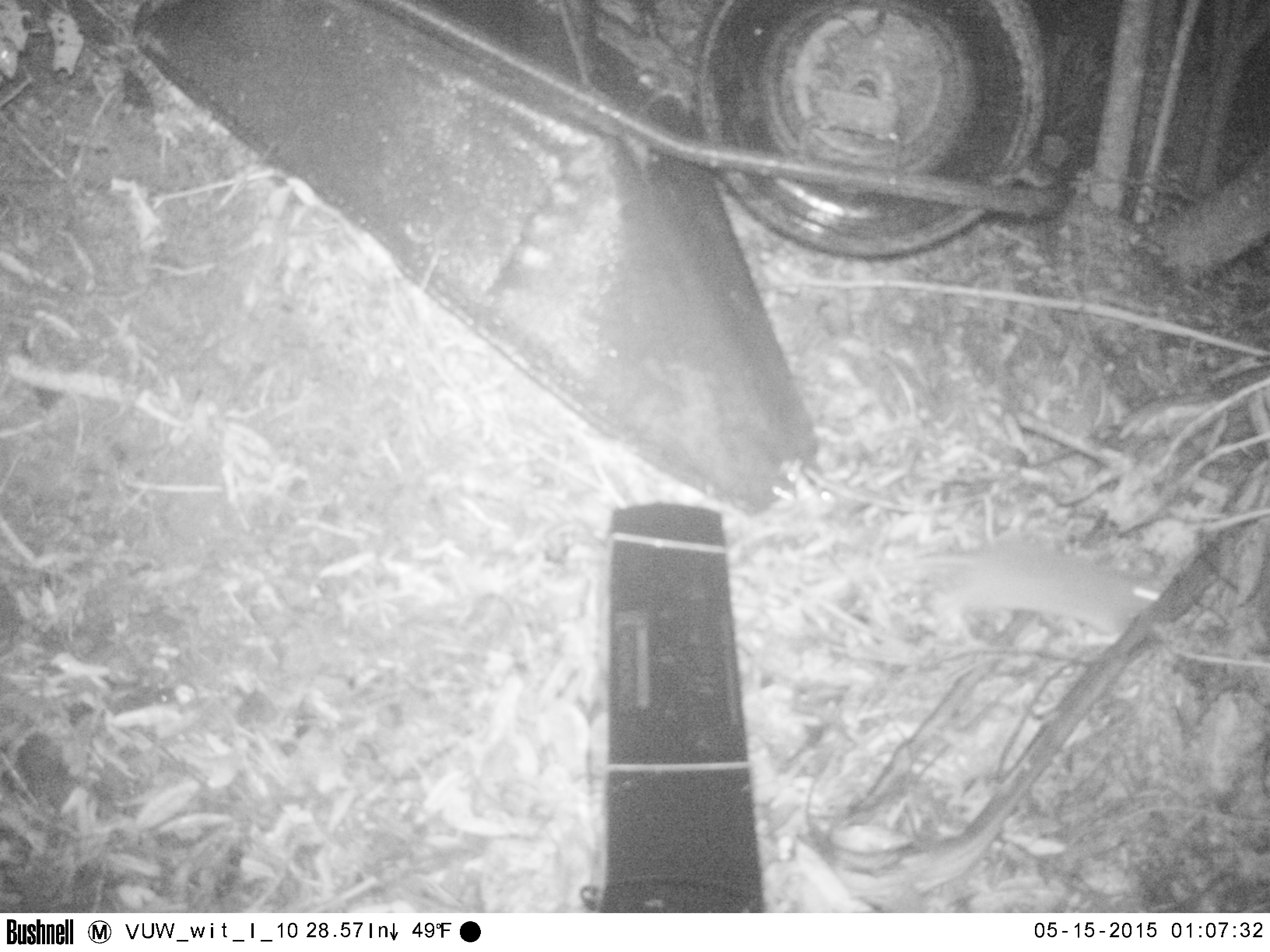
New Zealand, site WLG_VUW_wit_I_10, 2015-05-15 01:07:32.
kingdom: Animalia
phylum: Chordata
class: Mammalia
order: Rodentia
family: Muridae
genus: Rattus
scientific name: Rattus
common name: rat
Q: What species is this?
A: Rat (Rattus).